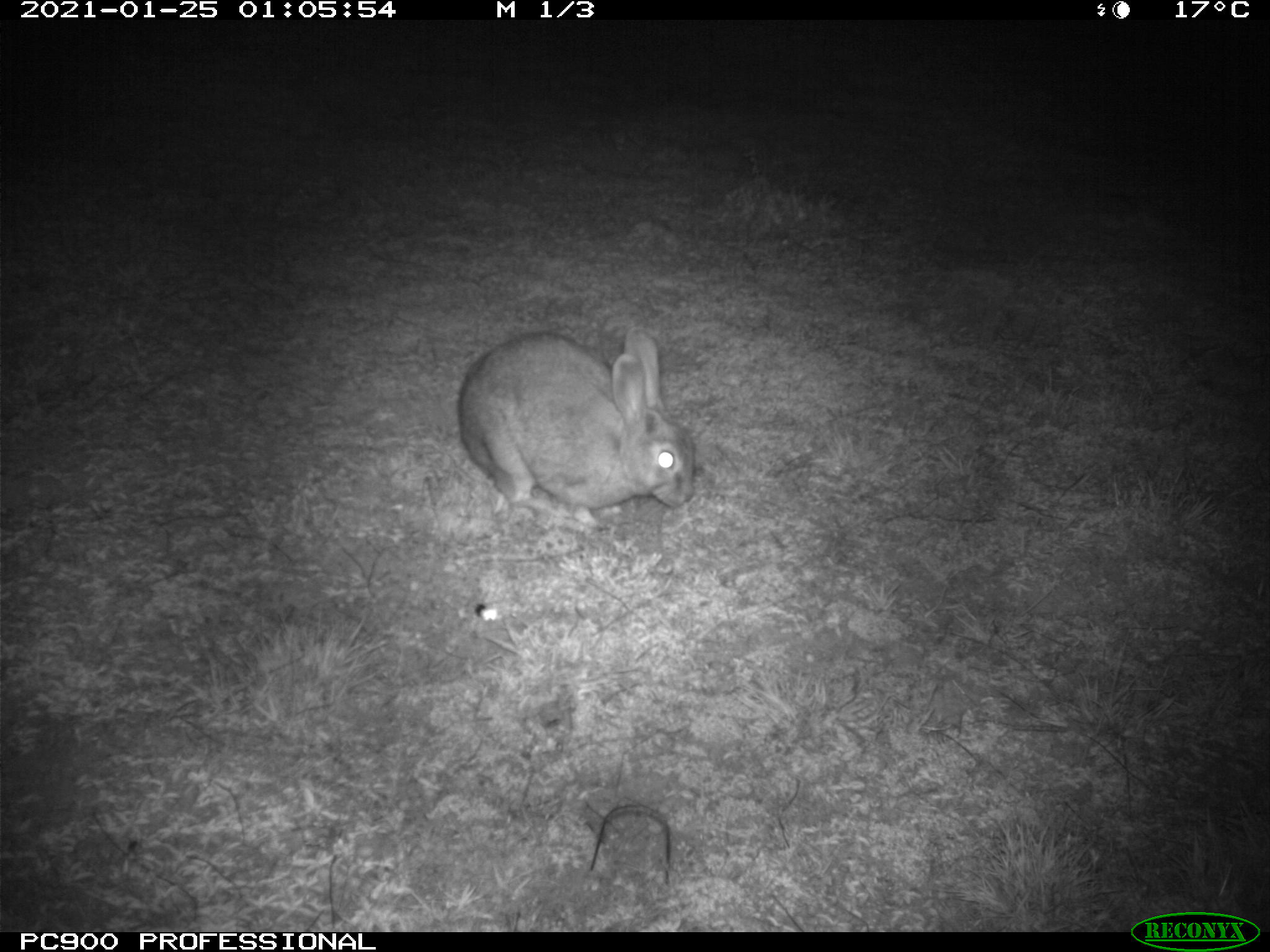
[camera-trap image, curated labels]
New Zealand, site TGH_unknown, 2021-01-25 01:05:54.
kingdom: Animalia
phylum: Chordata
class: Mammalia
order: Lagomorpha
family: Leporidae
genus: Oryctolagus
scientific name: Oryctolagus cuniculus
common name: european rabbit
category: rabbit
Rabbit (european rabbit) (Oryctolagus cuniculus).